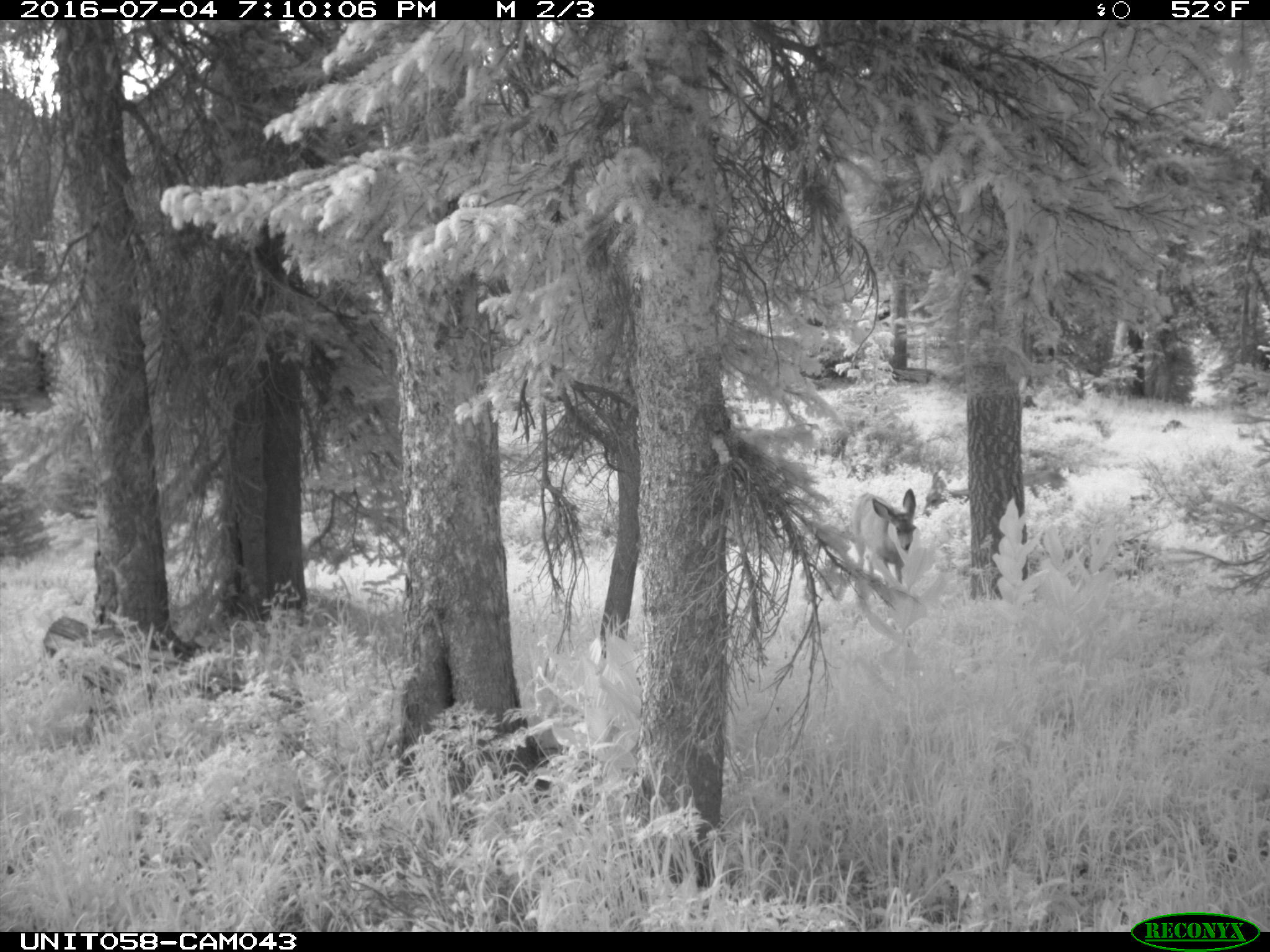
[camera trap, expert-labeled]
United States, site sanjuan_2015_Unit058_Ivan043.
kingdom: Animalia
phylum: Chordata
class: Mammalia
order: Artiodactyla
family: Cervidae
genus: Odocoileus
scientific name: Odocoileus hemionus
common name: mule deer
Odocoileus hemionus (mule deer).